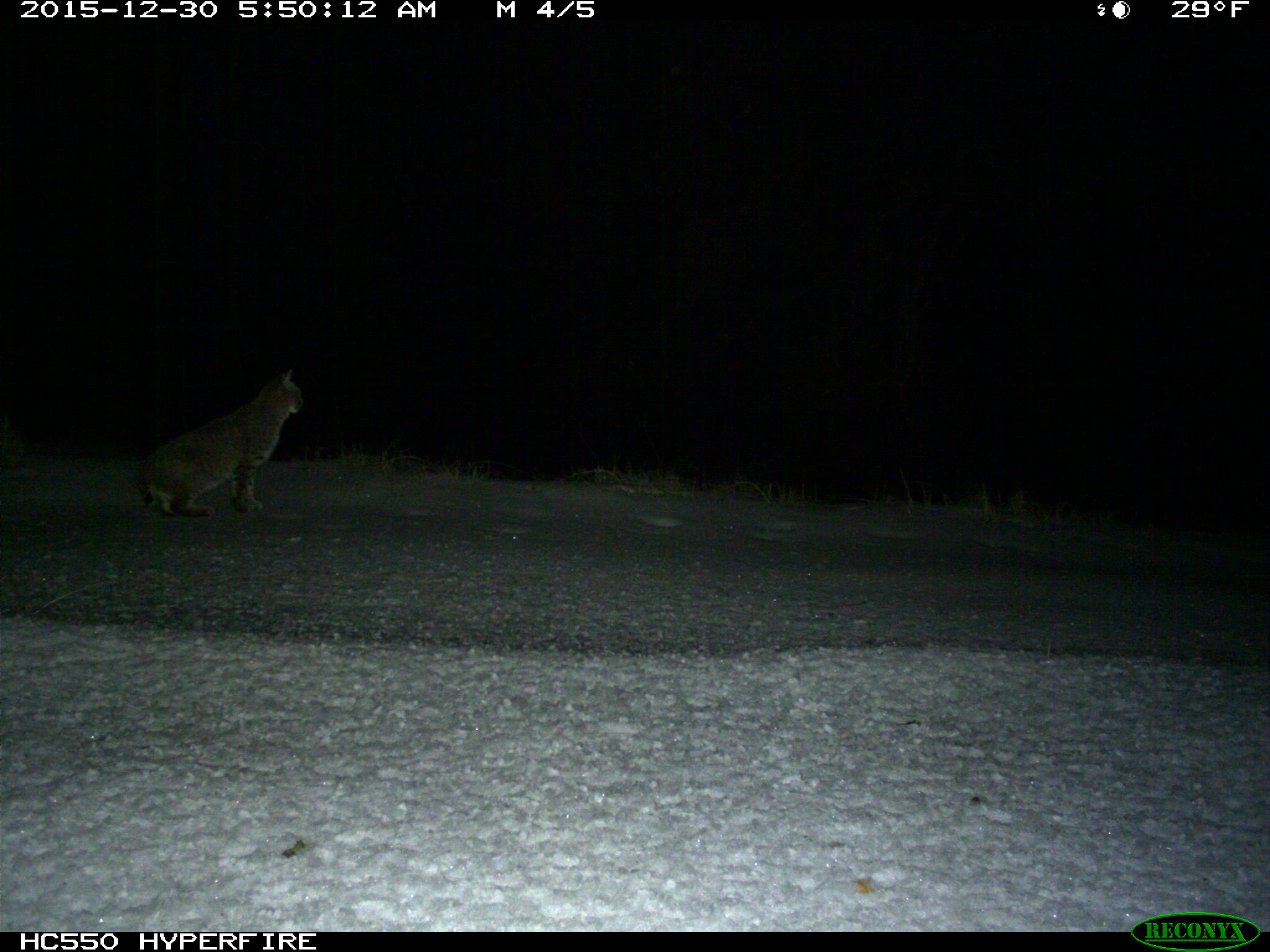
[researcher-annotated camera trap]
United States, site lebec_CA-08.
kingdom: Animalia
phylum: Chordata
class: Mammalia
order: Carnivora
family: Felidae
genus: Lynx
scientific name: Lynx rufus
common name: bobcat